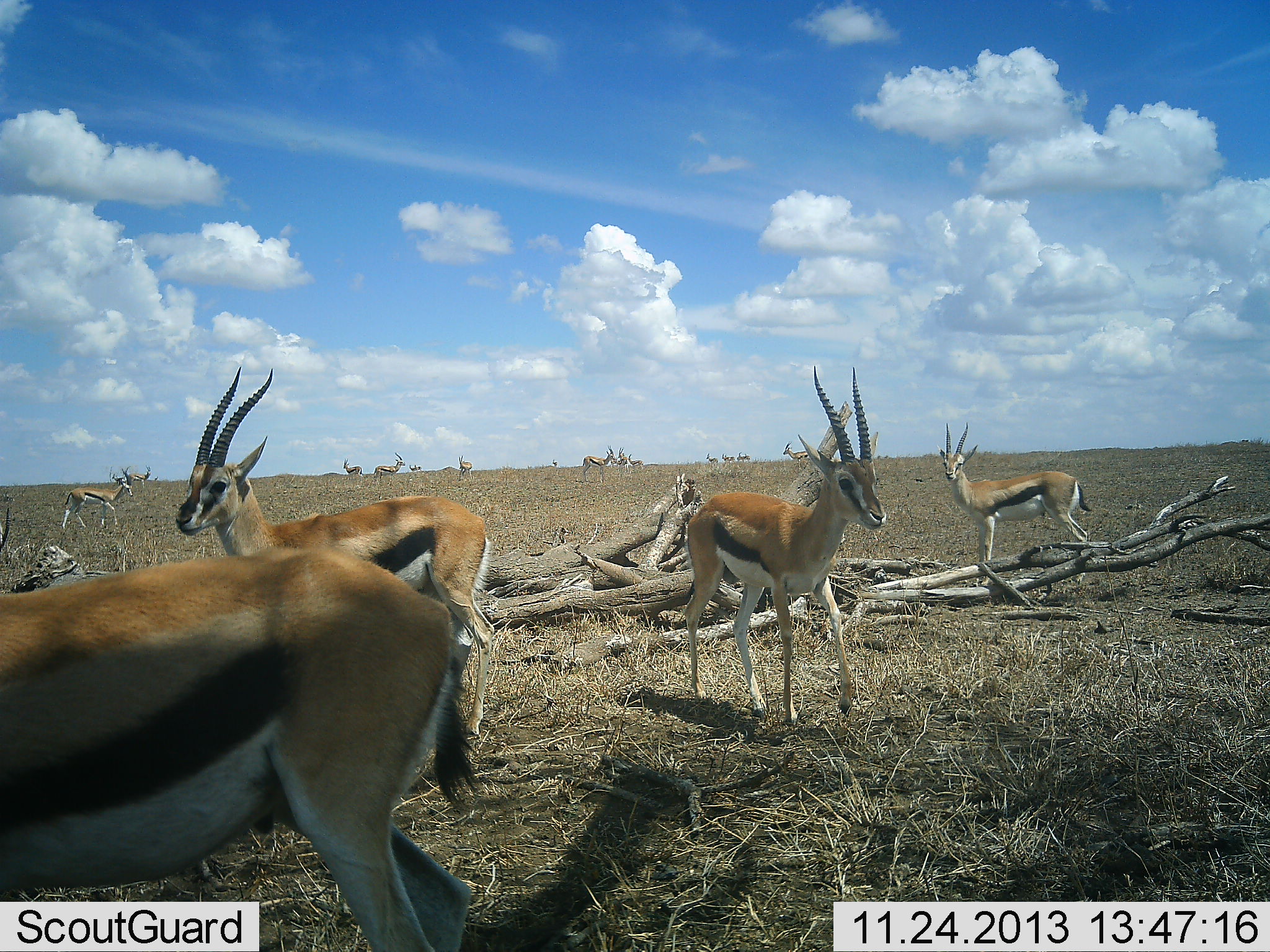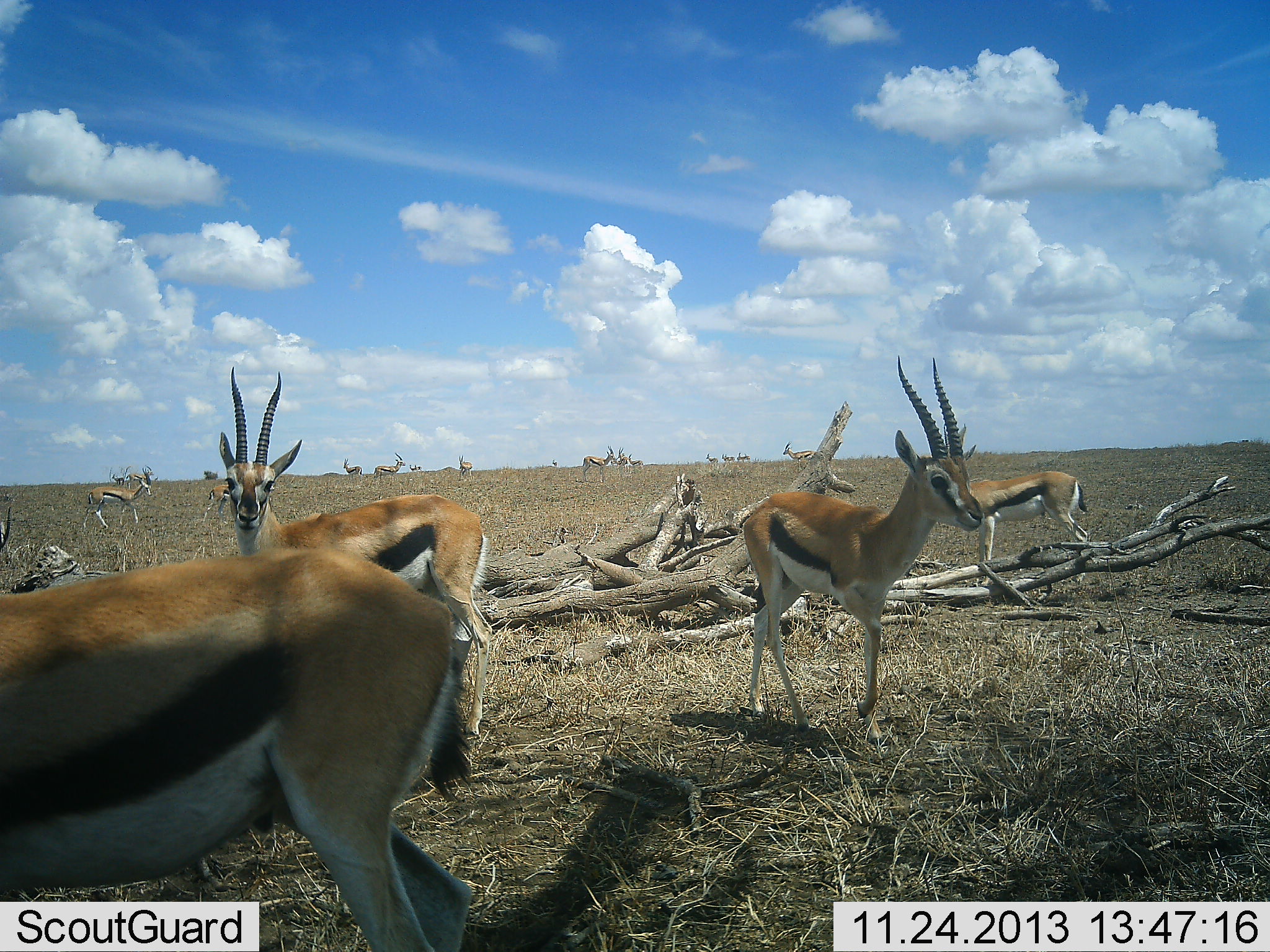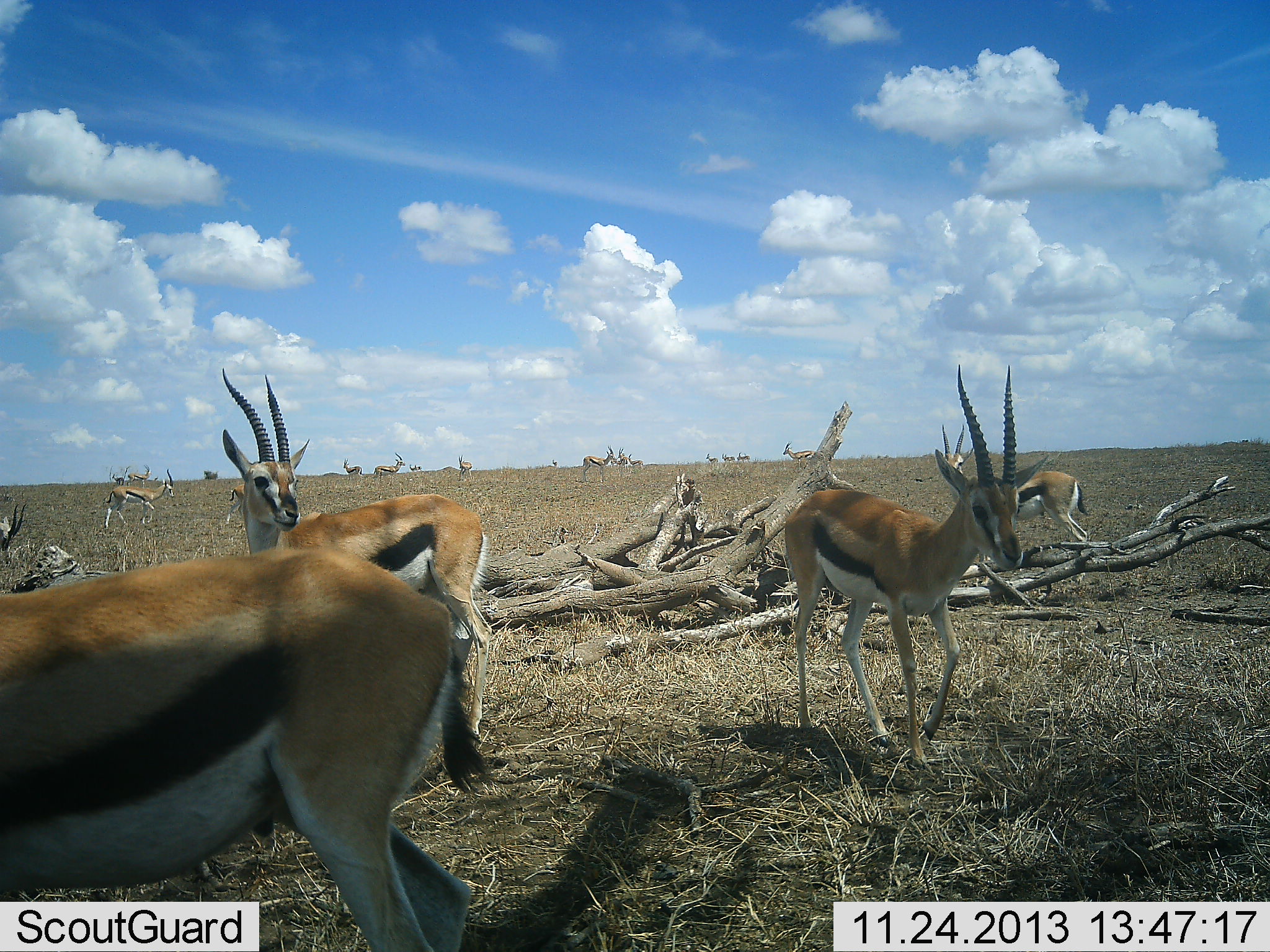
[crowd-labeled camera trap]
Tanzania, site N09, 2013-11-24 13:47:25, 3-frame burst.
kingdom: Animalia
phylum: Chordata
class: Mammalia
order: Artiodactyla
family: Bovidae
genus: Eudorcas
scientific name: Eudorcas thomsonii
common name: thomson's gazelle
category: gazellethomsons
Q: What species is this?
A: Gazellethomsons (thomson's gazelle) (Eudorcas thomsonii).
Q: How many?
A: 11-50.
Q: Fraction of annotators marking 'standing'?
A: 80%.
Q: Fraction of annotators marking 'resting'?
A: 0%.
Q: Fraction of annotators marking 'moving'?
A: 80%.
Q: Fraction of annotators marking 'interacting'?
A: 10%.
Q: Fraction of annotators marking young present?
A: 0%.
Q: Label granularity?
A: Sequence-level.